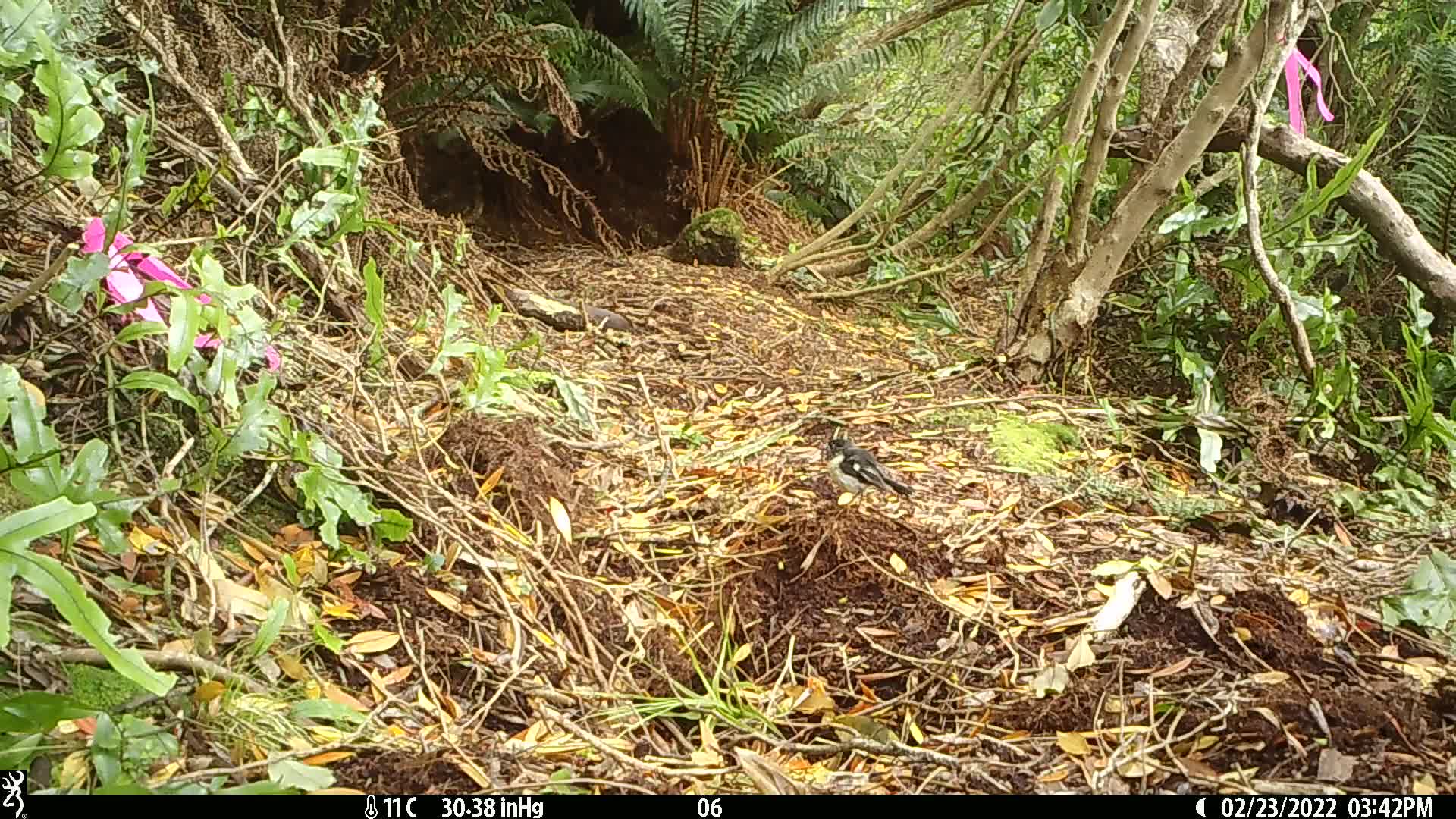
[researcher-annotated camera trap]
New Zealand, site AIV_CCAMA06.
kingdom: Animalia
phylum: Chordata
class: Aves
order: Passeriformes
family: Petroicidae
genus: Petroica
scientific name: Petroica macrocephala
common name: tomtit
Tomtit (Petroica macrocephala).